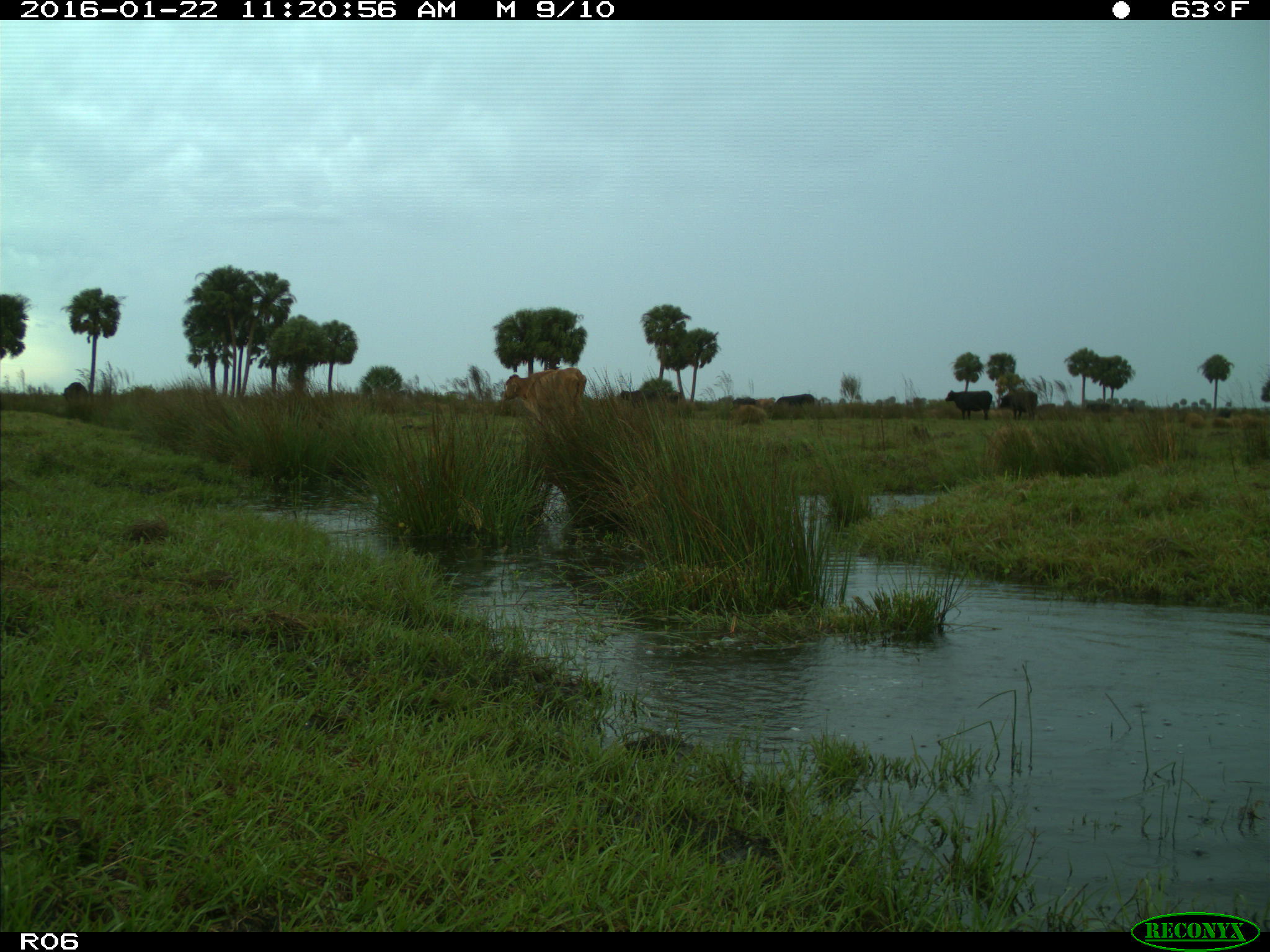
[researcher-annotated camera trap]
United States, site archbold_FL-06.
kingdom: Animalia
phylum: Chordata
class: Mammalia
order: Artiodactyla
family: Bovidae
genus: Bos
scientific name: Bos taurus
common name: domestic cow